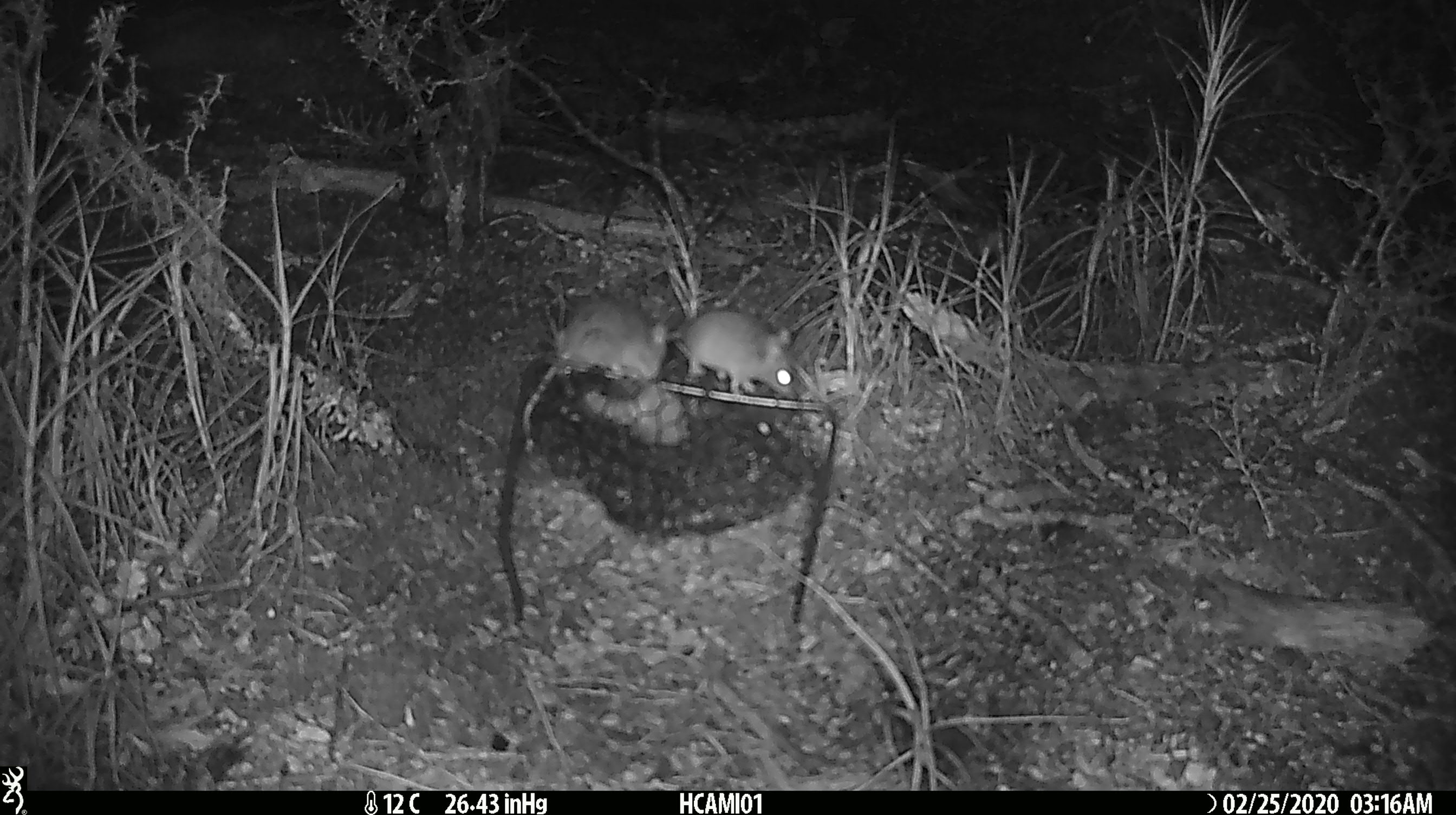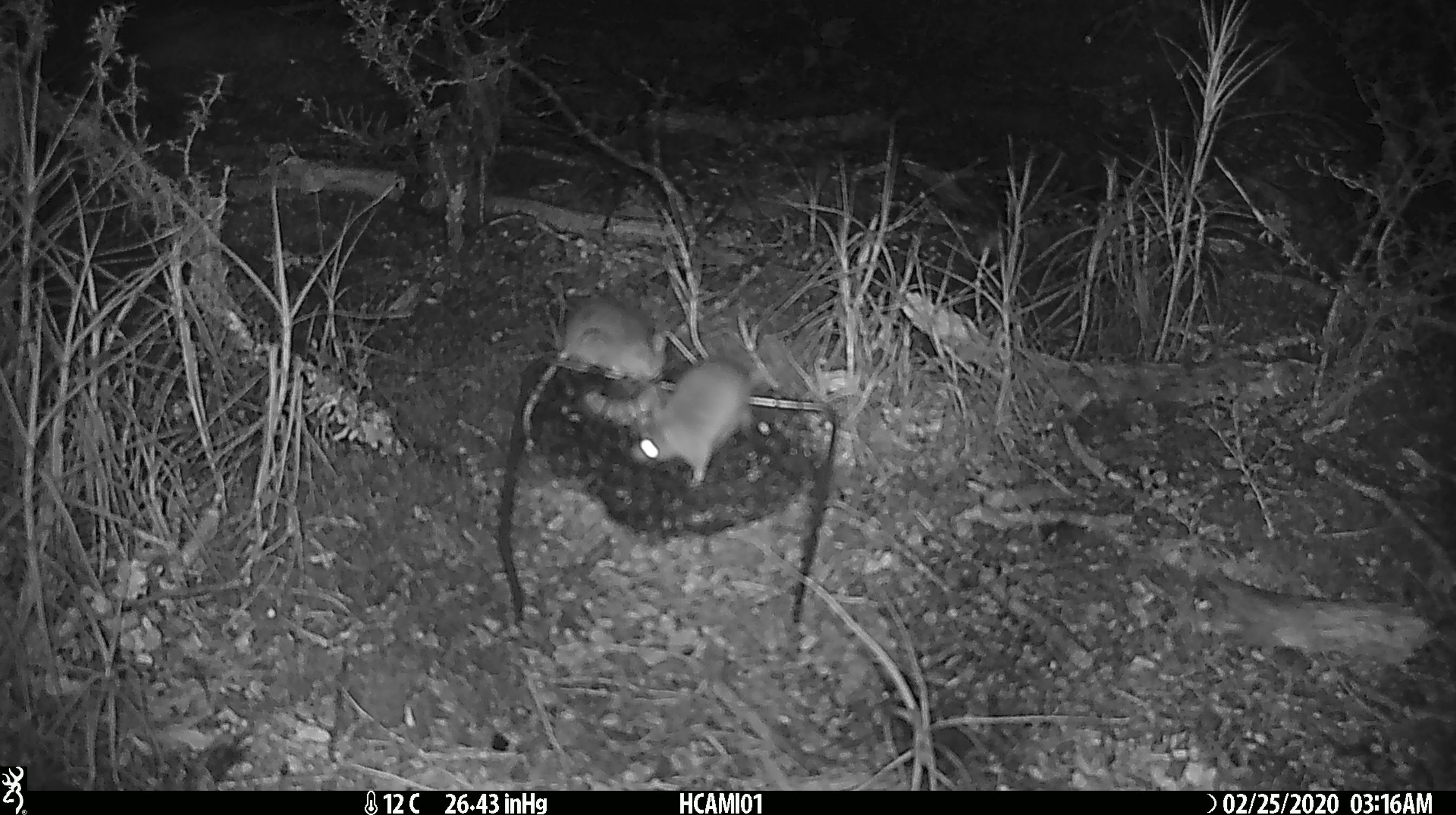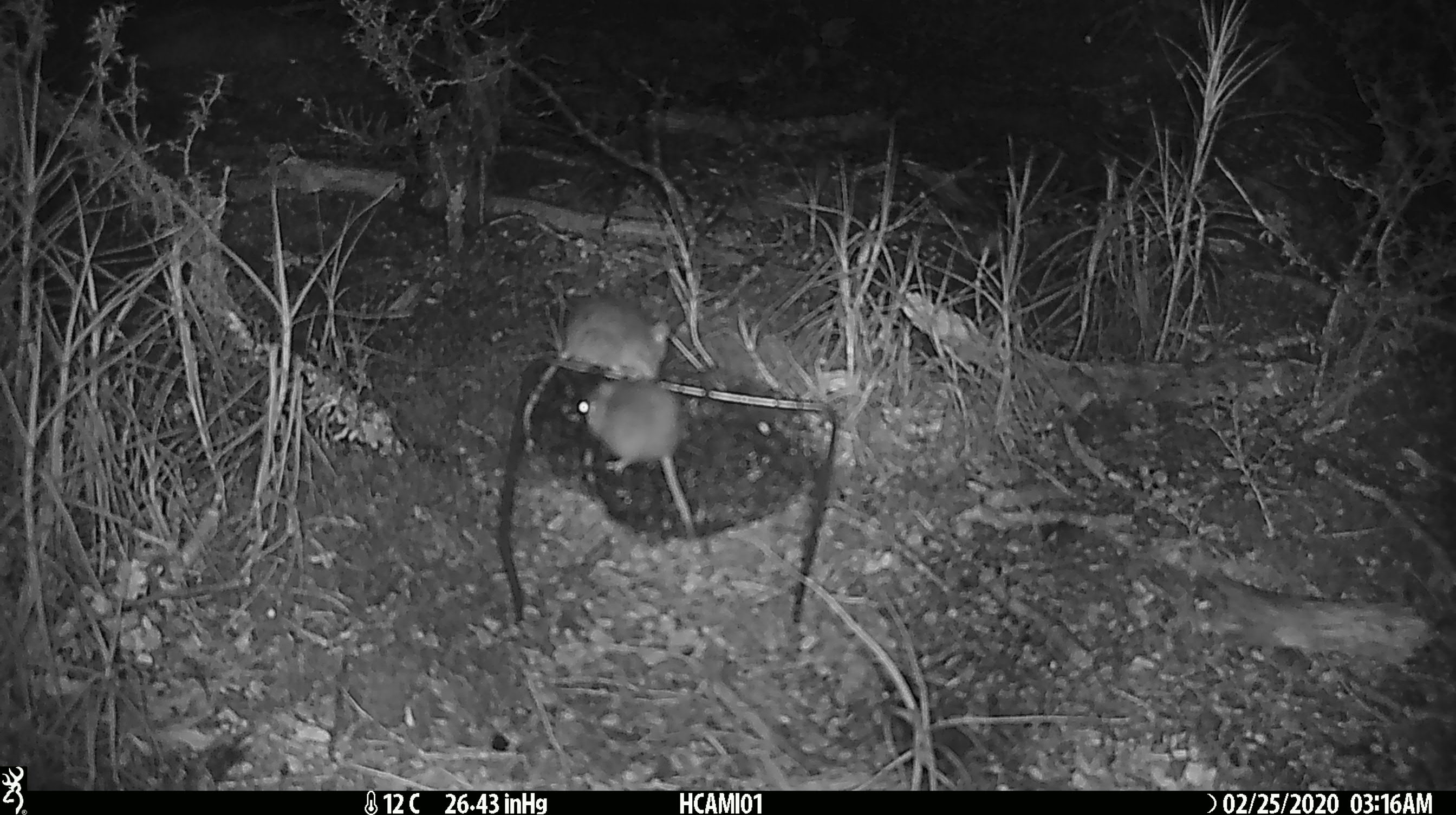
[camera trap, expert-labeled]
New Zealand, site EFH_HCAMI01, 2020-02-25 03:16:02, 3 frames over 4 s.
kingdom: Animalia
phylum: Chordata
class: Mammalia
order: Rodentia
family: Muridae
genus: Mus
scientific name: Mus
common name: mouse